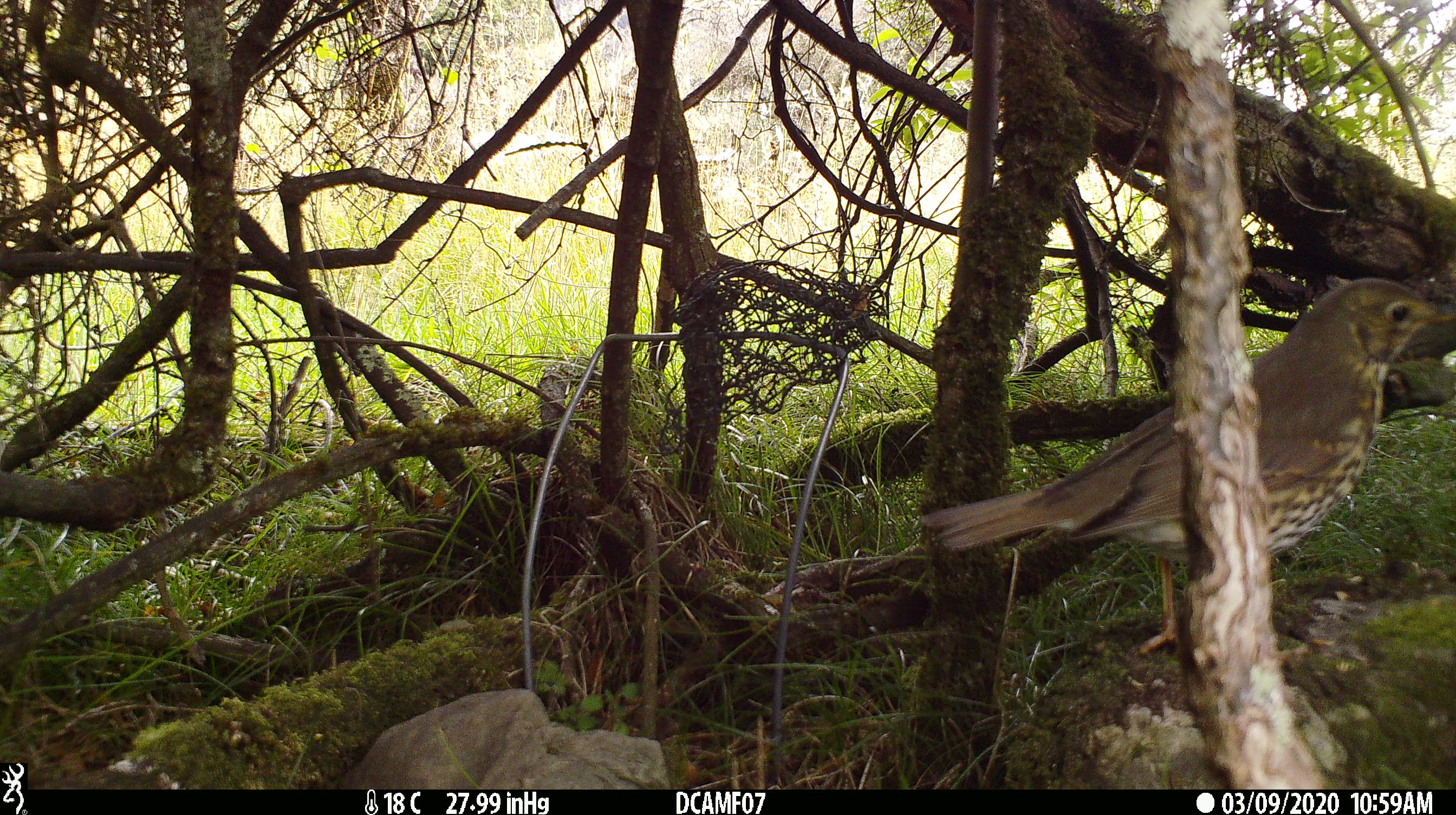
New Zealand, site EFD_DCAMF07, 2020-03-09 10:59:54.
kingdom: Animalia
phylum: Chordata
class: Aves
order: Passeriformes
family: Turdidae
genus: Turdus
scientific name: Turdus philomelos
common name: song thrush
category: thrush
Thrush (song thrush) (Turdus philomelos).